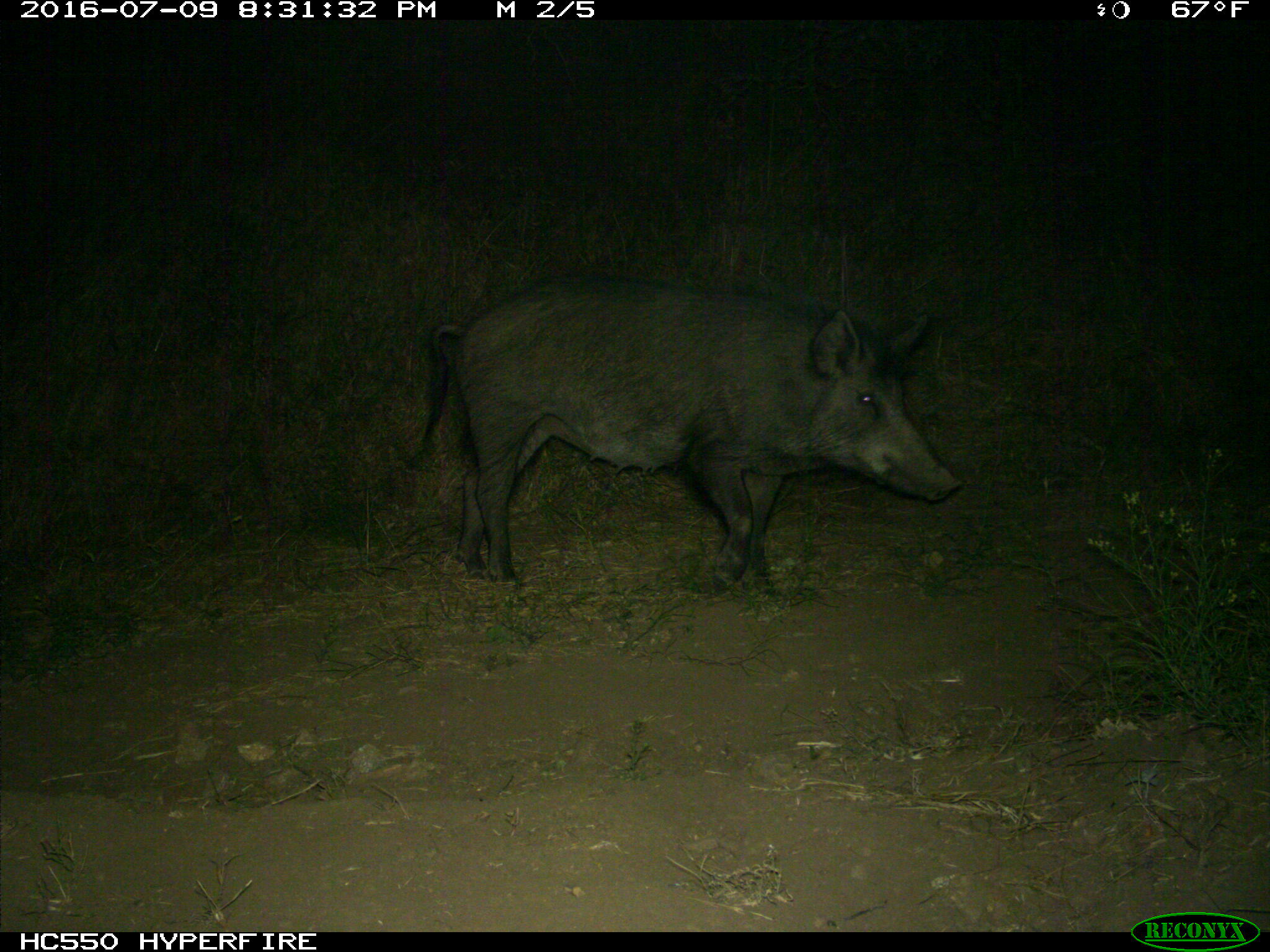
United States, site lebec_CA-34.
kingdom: Animalia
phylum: Chordata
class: Mammalia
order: Artiodactyla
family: Suidae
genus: Sus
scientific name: Sus scrofa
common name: wild boar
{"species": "Sus scrofa (wild boar)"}